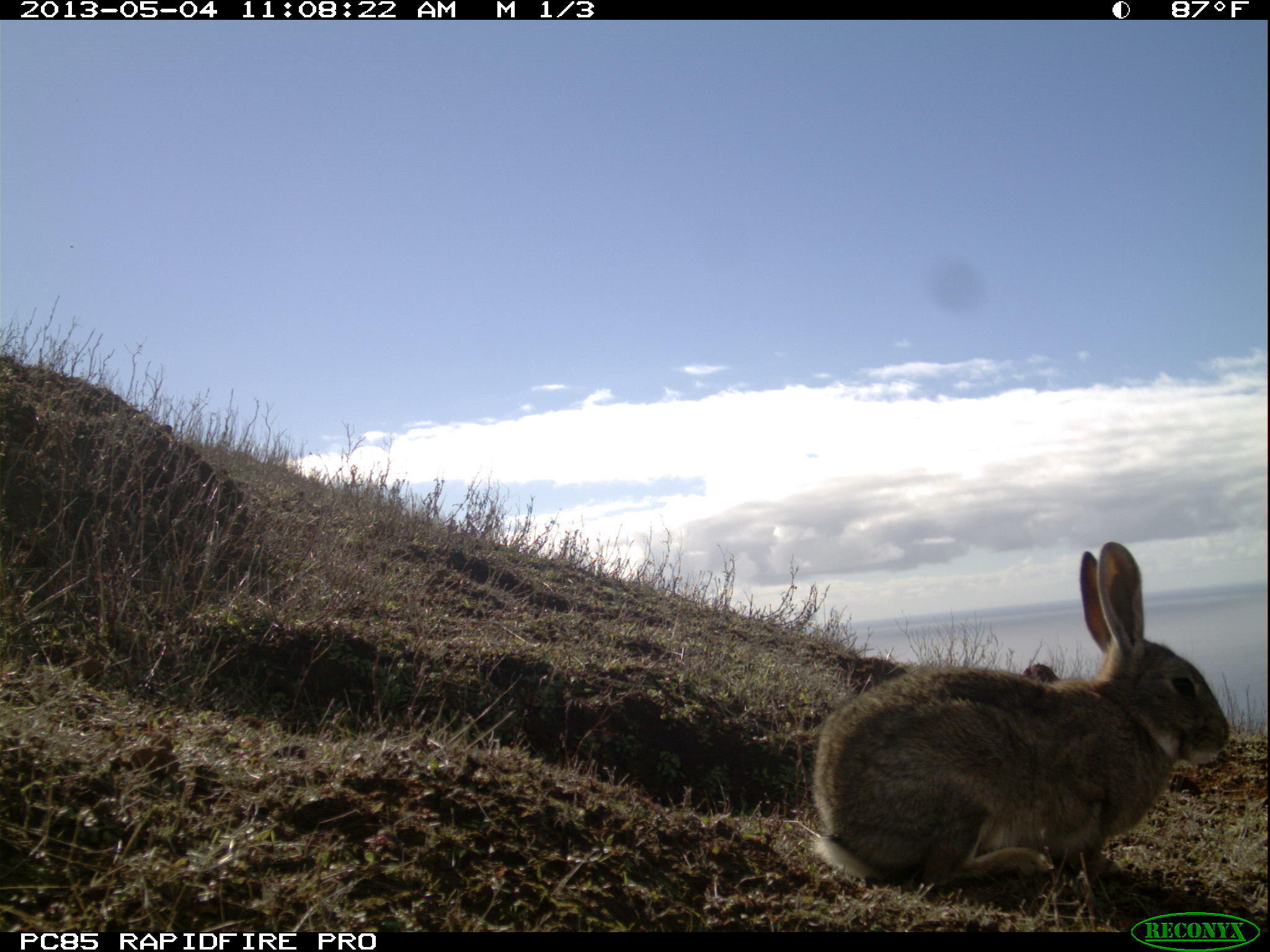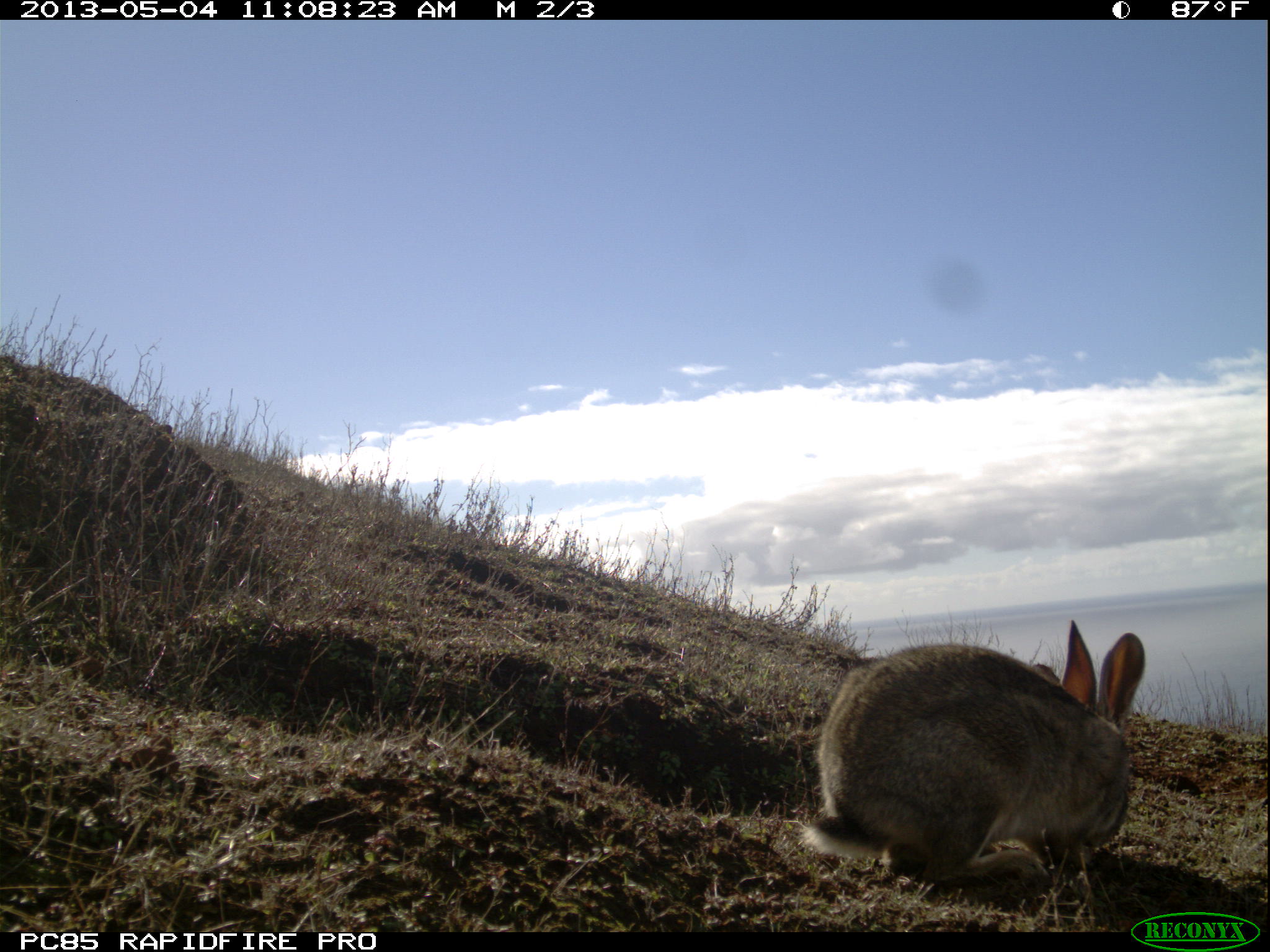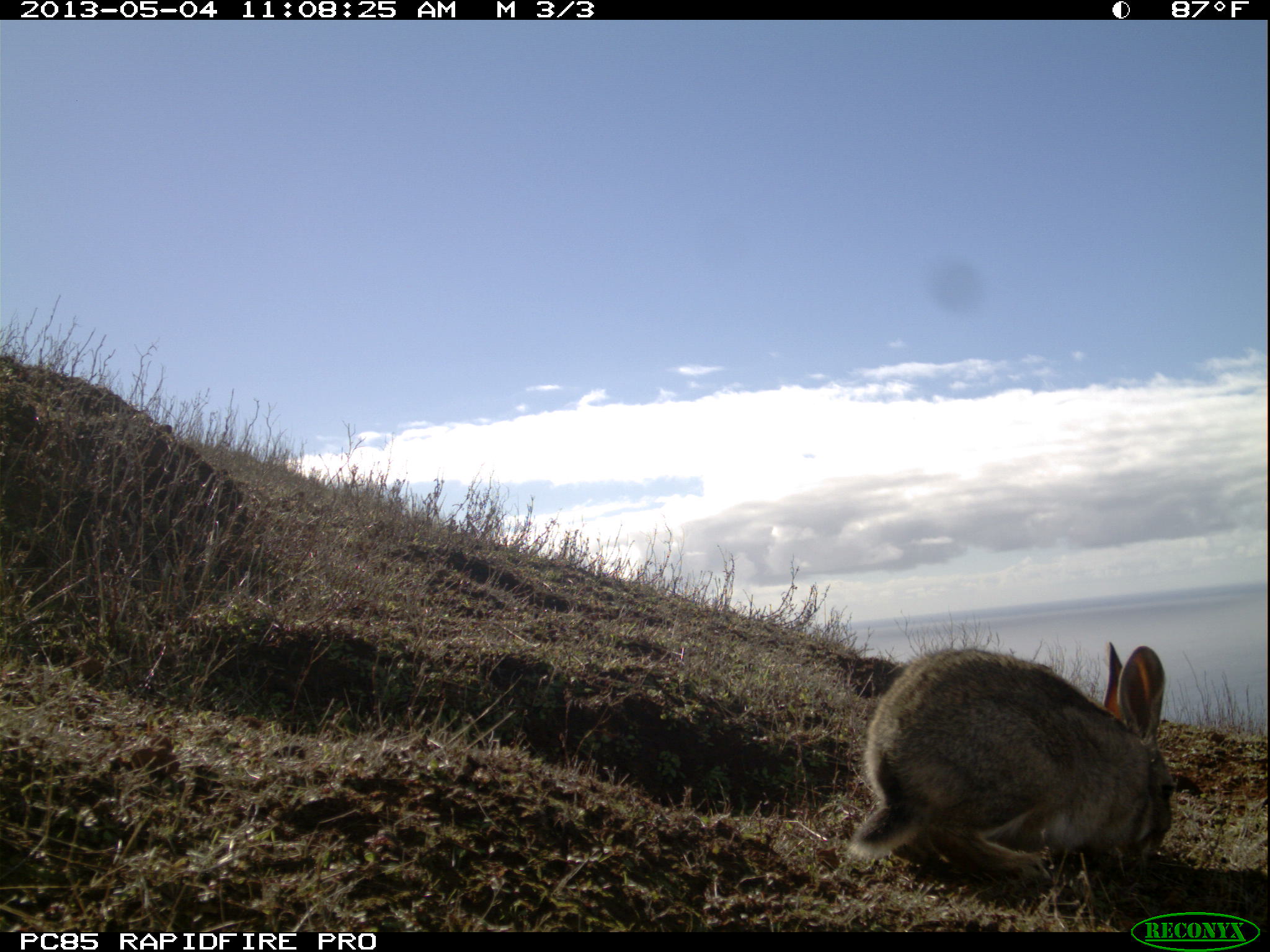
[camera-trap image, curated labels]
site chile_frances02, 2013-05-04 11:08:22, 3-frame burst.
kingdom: Animalia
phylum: Chordata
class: Mammalia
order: Lagomorpha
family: Leporidae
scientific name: Leporidae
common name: rabbits and hares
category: rabbit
Rabbit (rabbits and hares) (Leporidae).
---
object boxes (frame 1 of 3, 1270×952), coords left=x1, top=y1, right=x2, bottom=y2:
rabbit: left=801, top=542, right=1231, bottom=906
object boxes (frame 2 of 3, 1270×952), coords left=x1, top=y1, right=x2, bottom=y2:
rabbit: left=799, top=619, right=1145, bottom=899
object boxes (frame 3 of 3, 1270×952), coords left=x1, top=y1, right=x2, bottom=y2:
rabbit: left=844, top=640, right=1183, bottom=894